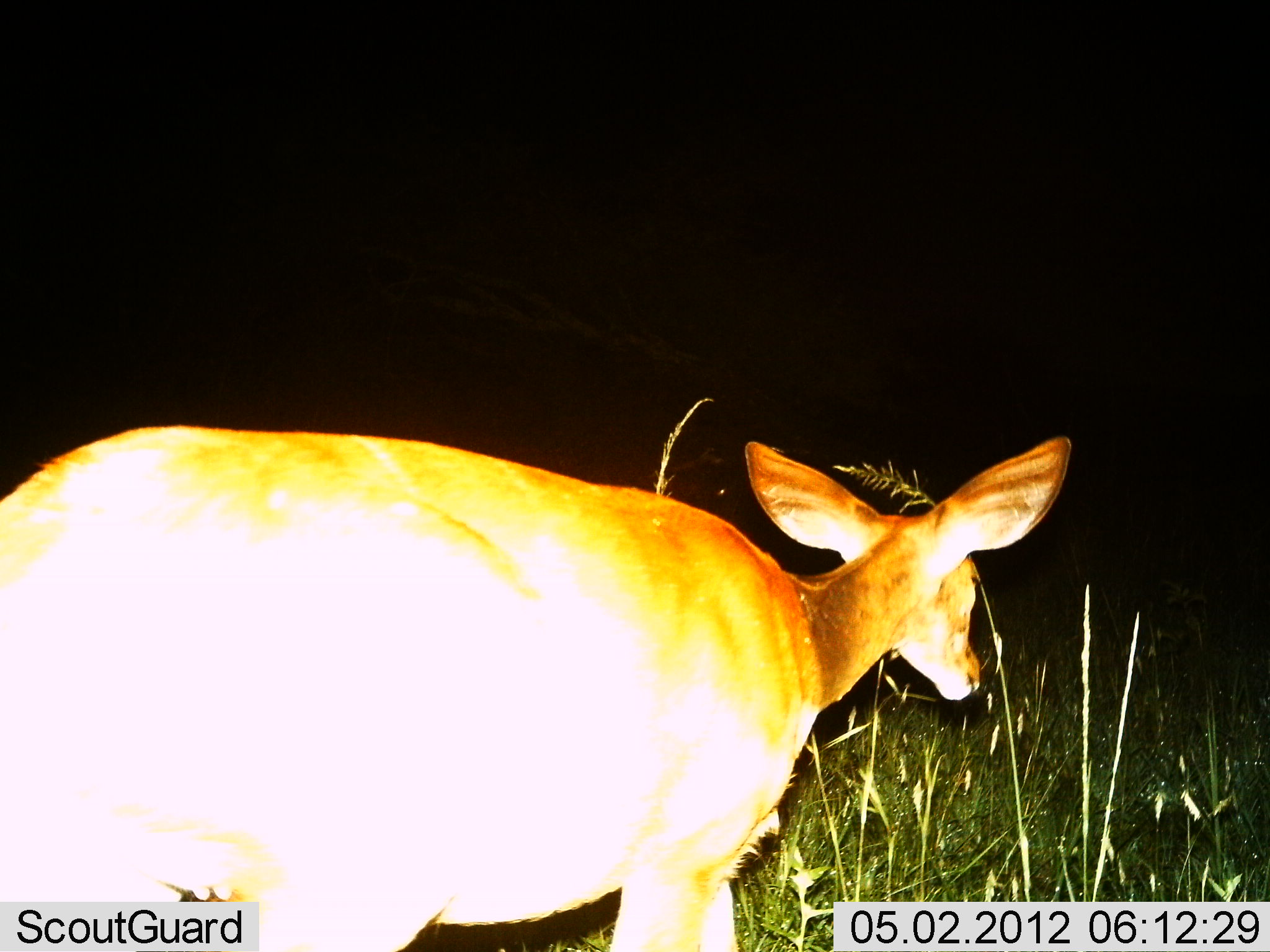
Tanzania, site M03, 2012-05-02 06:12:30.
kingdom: Animalia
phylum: Chordata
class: Mammalia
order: Artiodactyla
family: Bovidae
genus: Redunca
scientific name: Redunca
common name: reedbuck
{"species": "reedbuck (Redunca)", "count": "1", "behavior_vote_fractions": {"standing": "57%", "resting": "0%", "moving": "43%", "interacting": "0%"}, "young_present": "0%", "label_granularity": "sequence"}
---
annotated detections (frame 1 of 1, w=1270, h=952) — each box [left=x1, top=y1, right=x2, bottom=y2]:
animal: [left=0, top=411, right=1072, bottom=952]